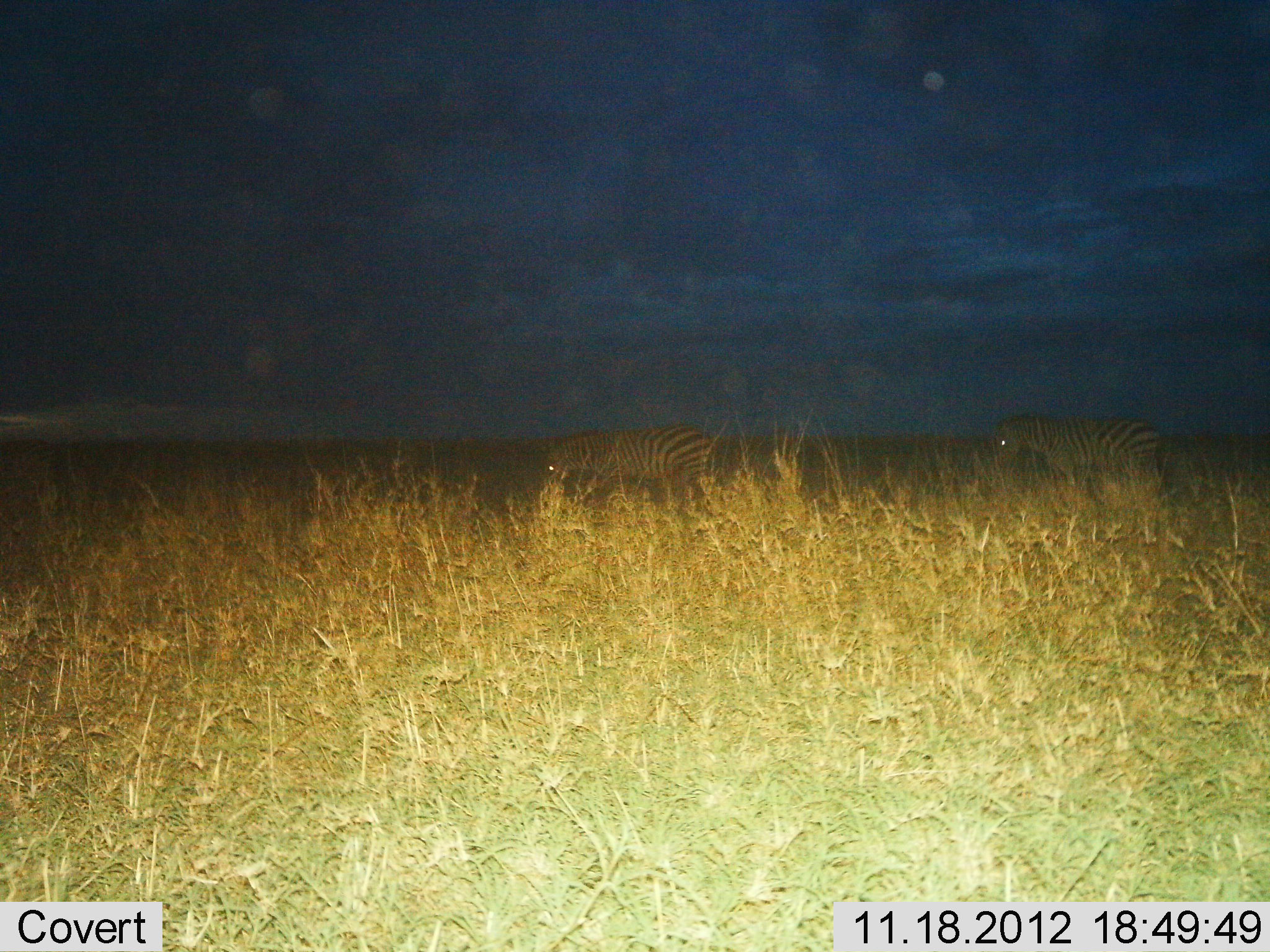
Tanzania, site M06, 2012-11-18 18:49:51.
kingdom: Animalia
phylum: Chordata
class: Mammalia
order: Perissodactyla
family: Equidae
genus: Equus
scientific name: Equus quagga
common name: plains zebra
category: zebra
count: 2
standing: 30%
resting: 0%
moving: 70%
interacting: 0%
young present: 0%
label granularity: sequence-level